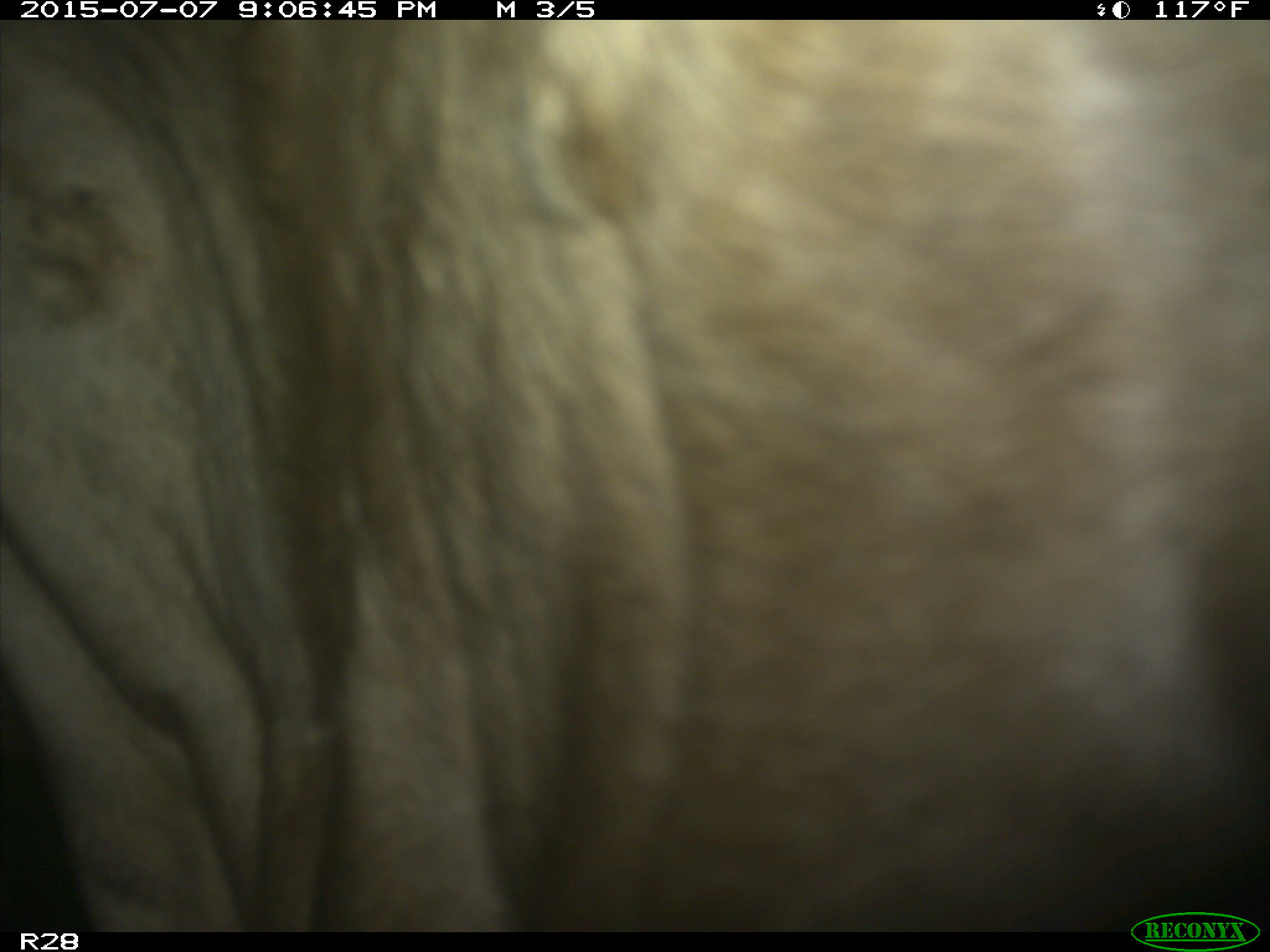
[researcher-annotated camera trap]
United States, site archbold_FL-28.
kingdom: Animalia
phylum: Chordata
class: Mammalia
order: Artiodactyla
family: Bovidae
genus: Bos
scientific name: Bos taurus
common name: domestic cow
Bos taurus (domestic cow).